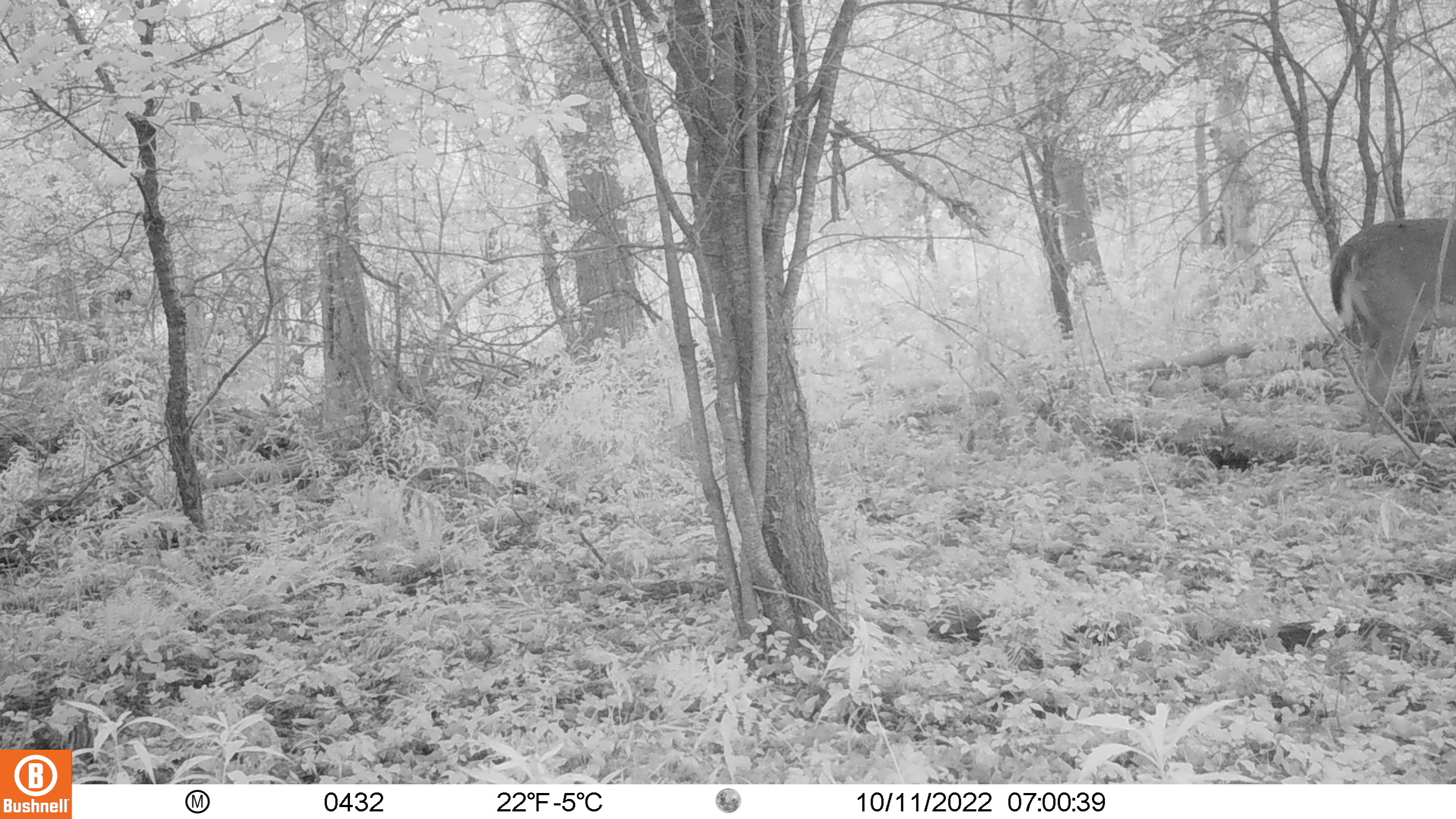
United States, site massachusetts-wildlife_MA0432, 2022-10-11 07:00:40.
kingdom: Animalia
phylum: Chordata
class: Mammalia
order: Artiodactyla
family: Cervidae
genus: Odocoileus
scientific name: Odocoileus virginianus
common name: white-tailed deer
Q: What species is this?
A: White-tailed deer (Odocoileus virginianus).